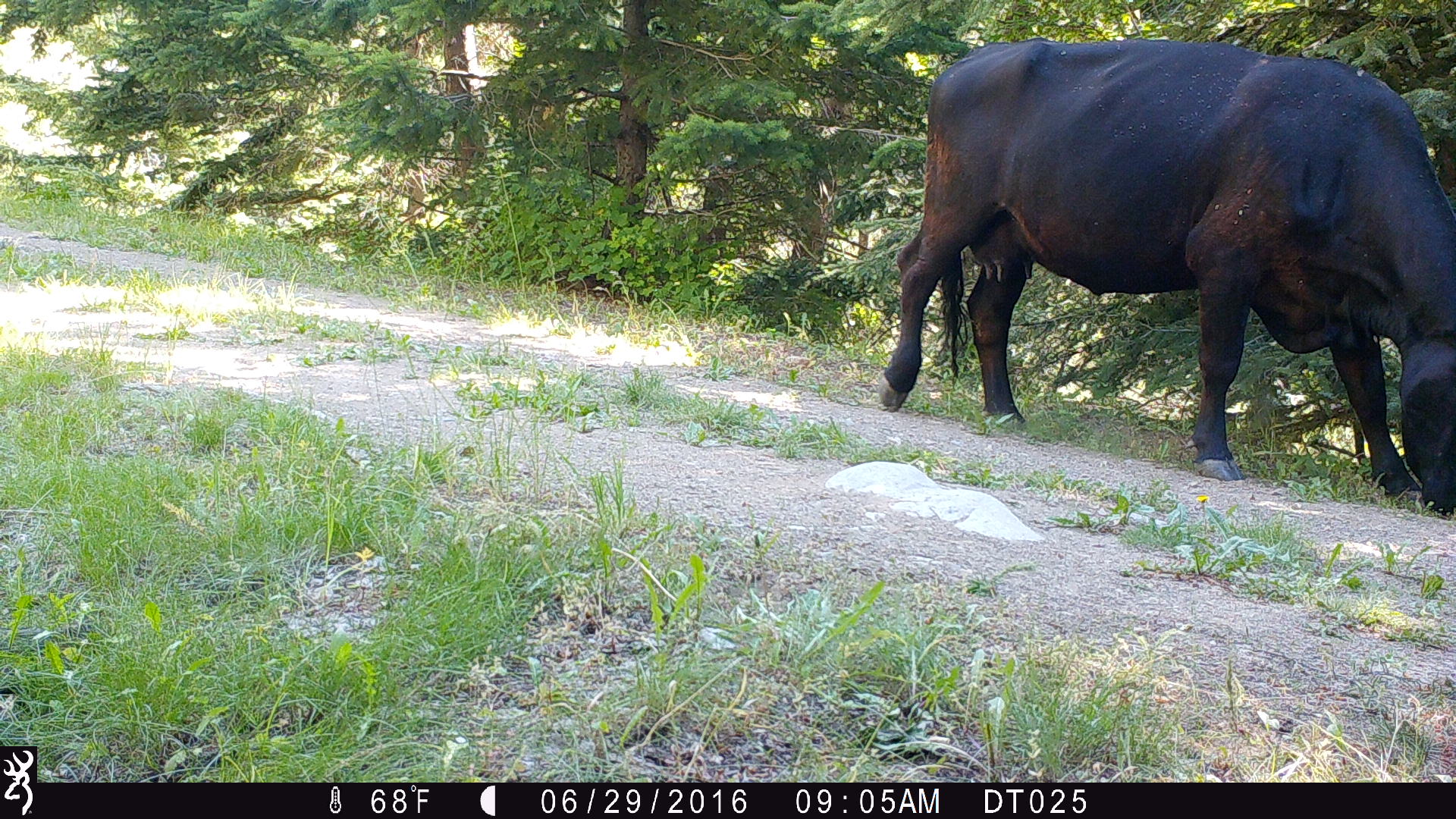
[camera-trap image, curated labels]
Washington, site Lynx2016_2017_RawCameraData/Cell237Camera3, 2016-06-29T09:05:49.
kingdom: Animalia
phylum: Chordata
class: Mammalia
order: Artiodactyla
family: Bovidae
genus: Bos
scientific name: Bos taurus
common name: domestic cattle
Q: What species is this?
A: Domestic cattle (Bos taurus).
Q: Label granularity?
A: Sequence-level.